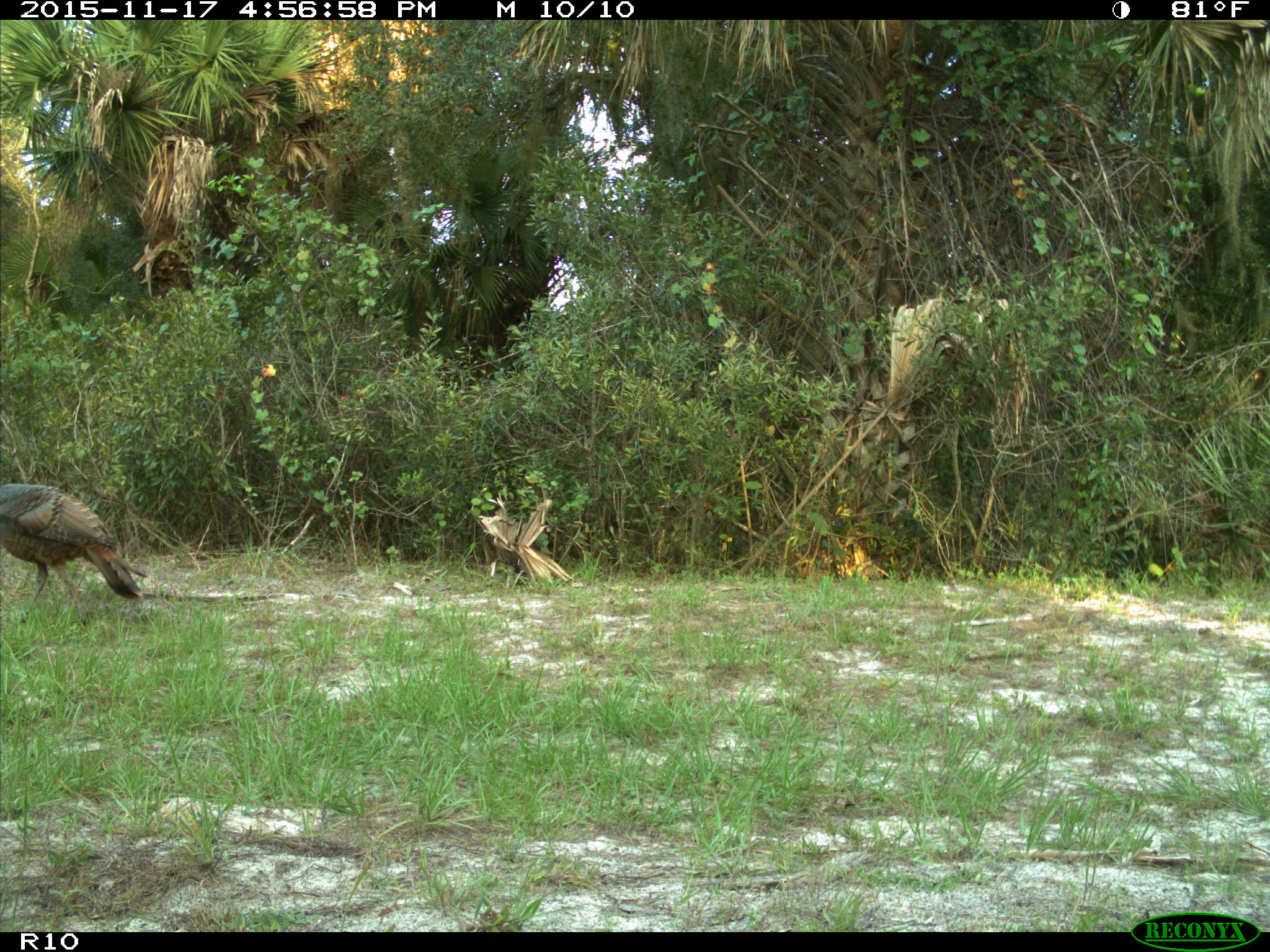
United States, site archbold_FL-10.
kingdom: Animalia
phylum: Chordata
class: Aves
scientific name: Aves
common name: birds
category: unidentified bird